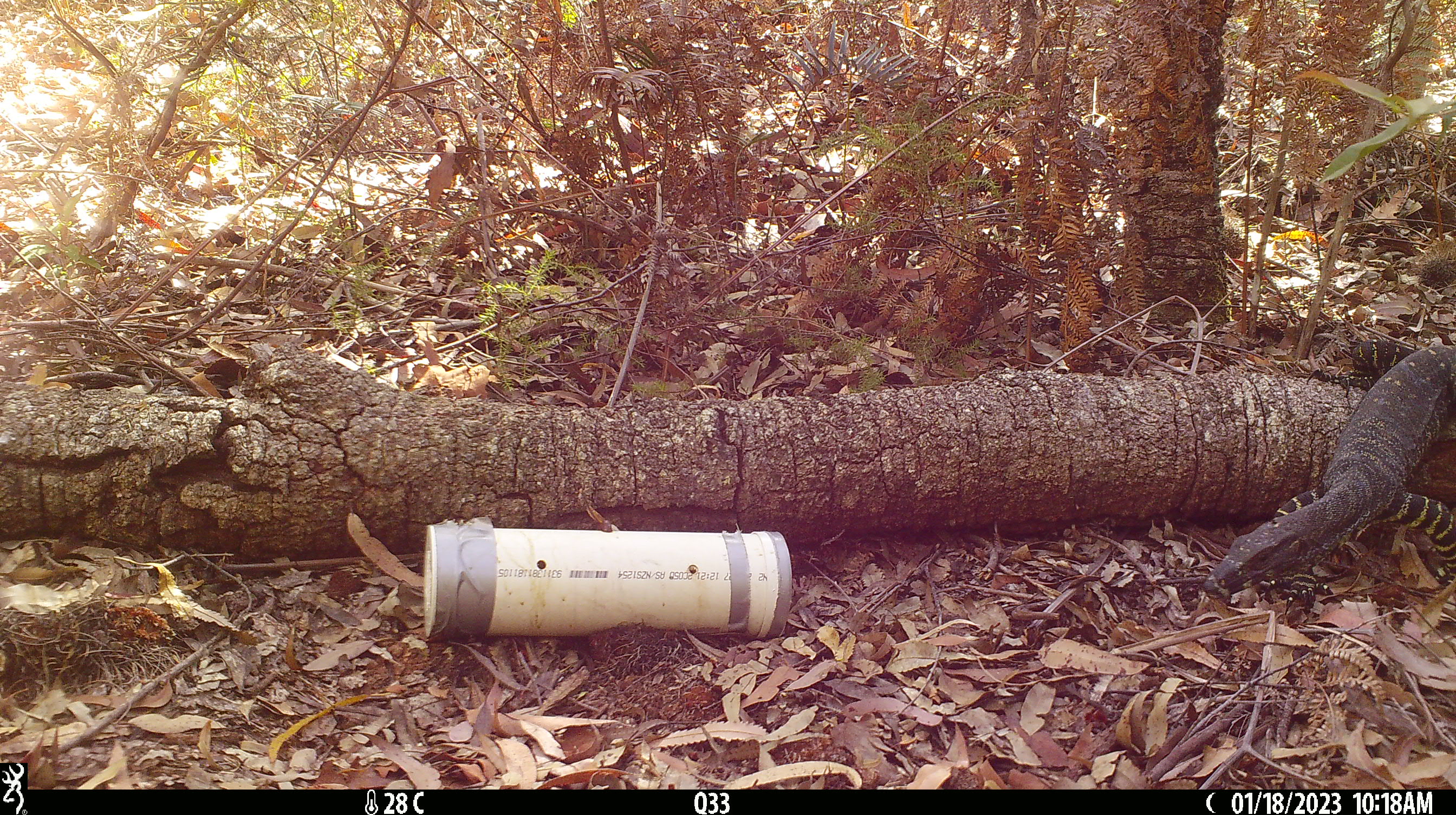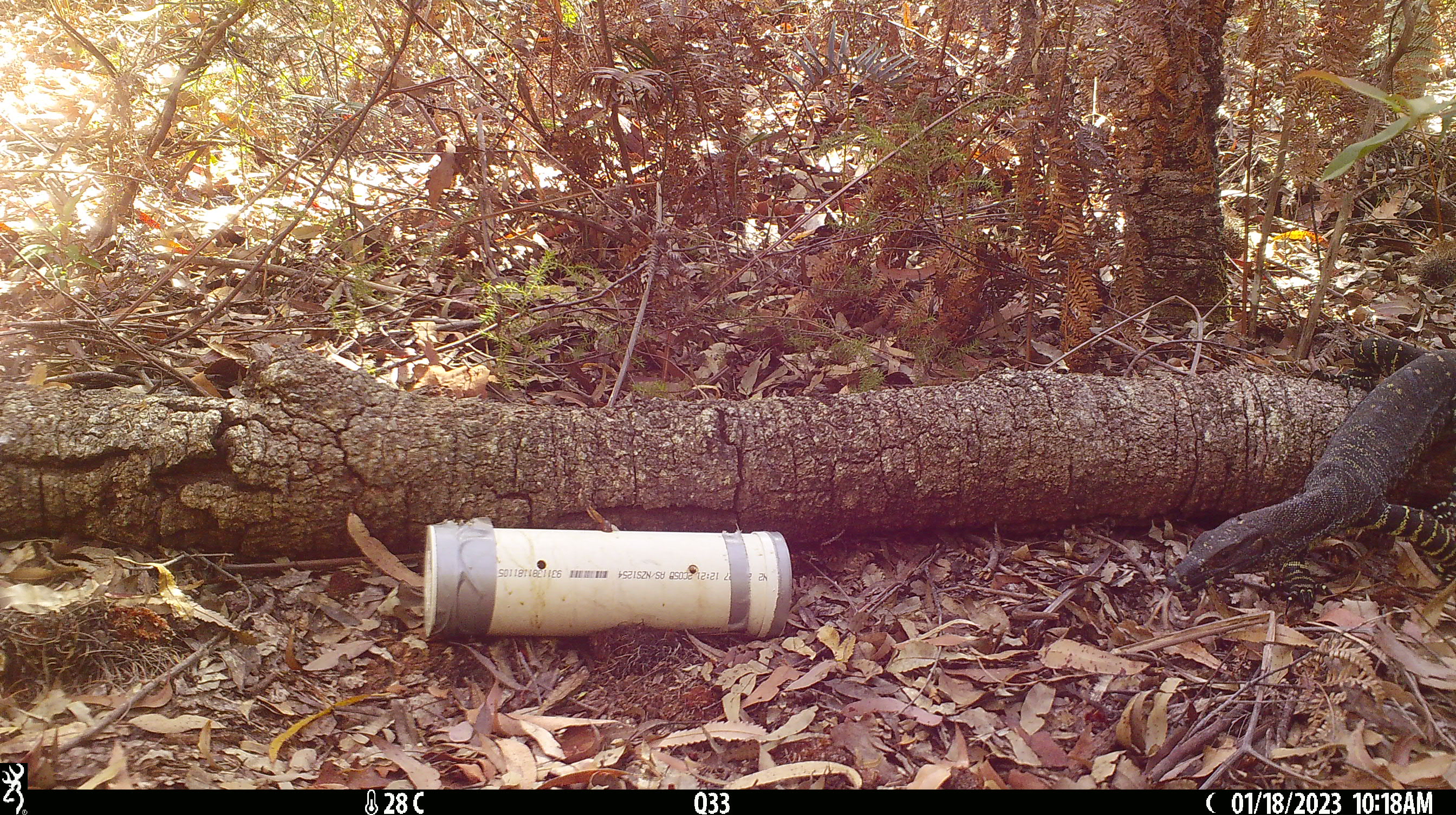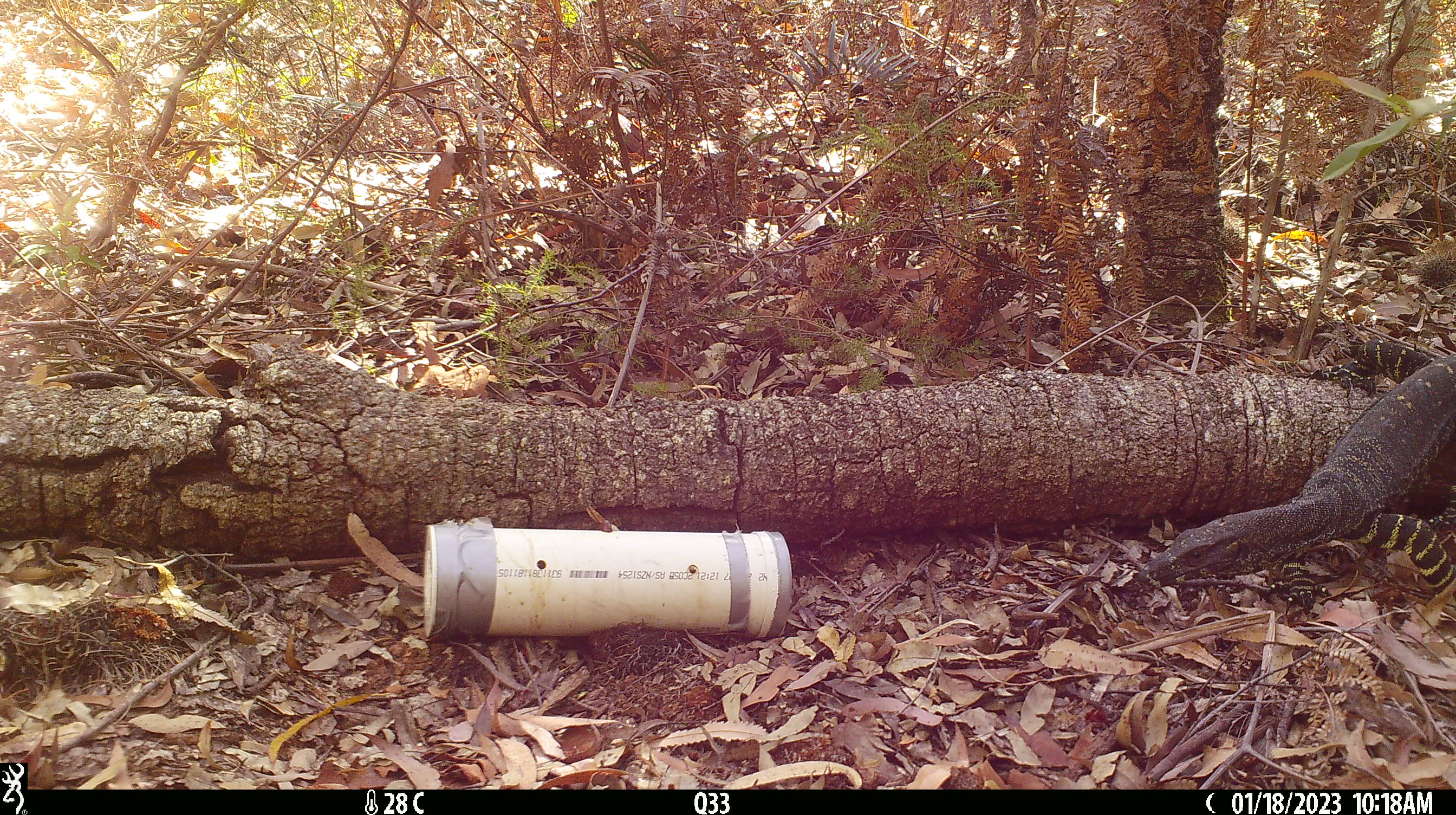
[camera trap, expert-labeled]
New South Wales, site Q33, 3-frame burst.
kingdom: Animalia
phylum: Chordata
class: Reptilia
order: Squamata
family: Varanidae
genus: Varanus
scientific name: Varanus varius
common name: lace monitor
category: goanna